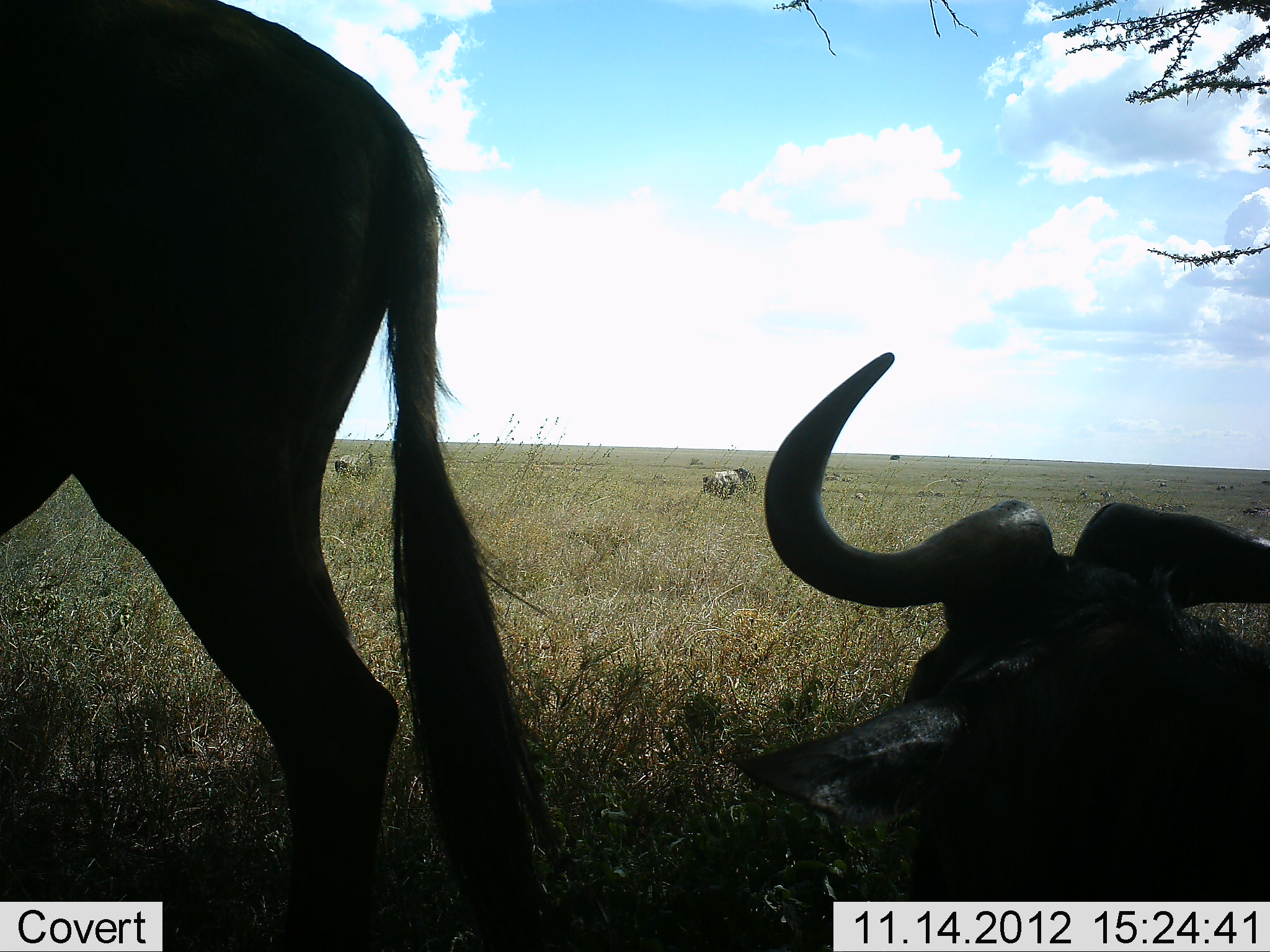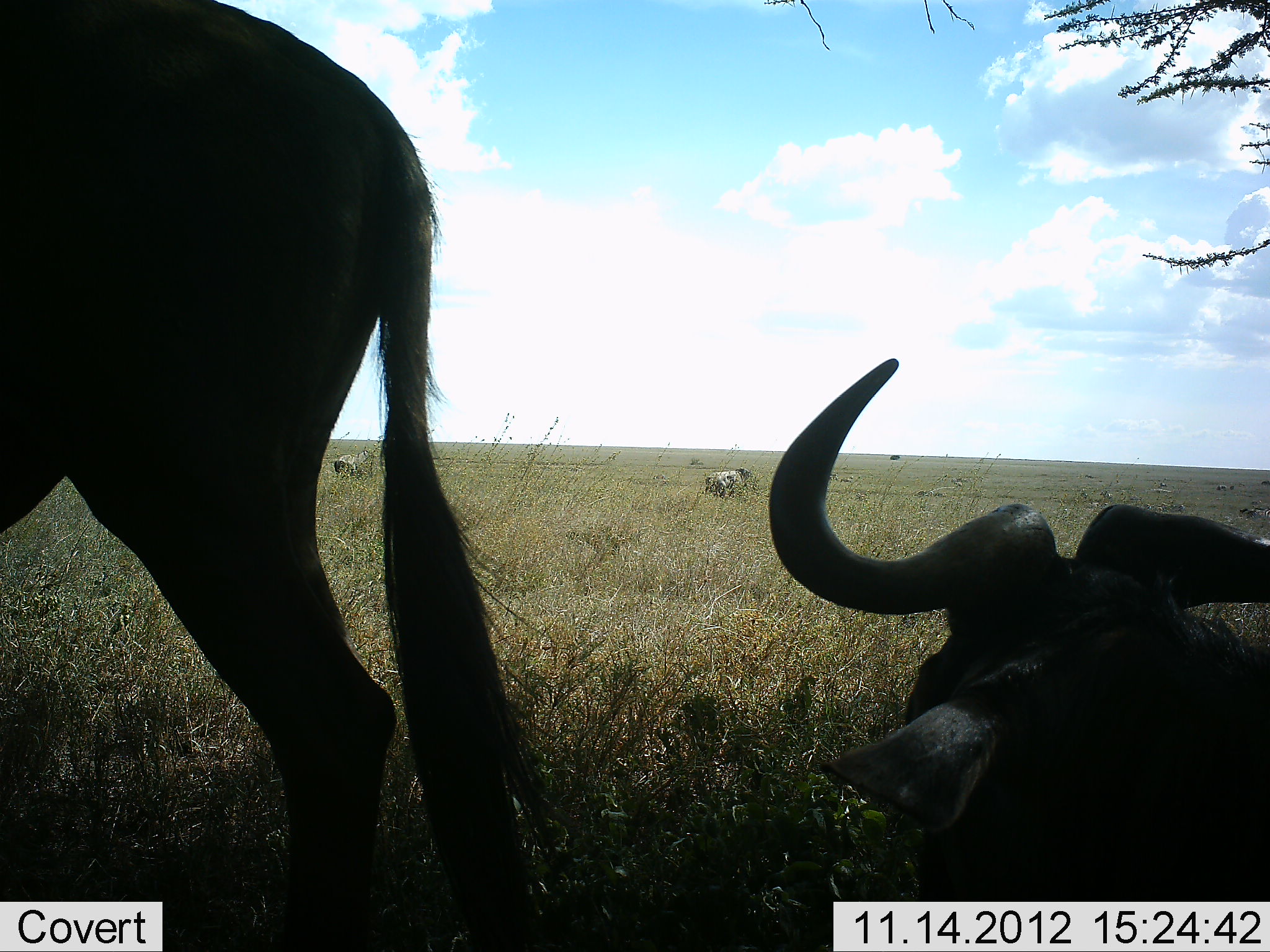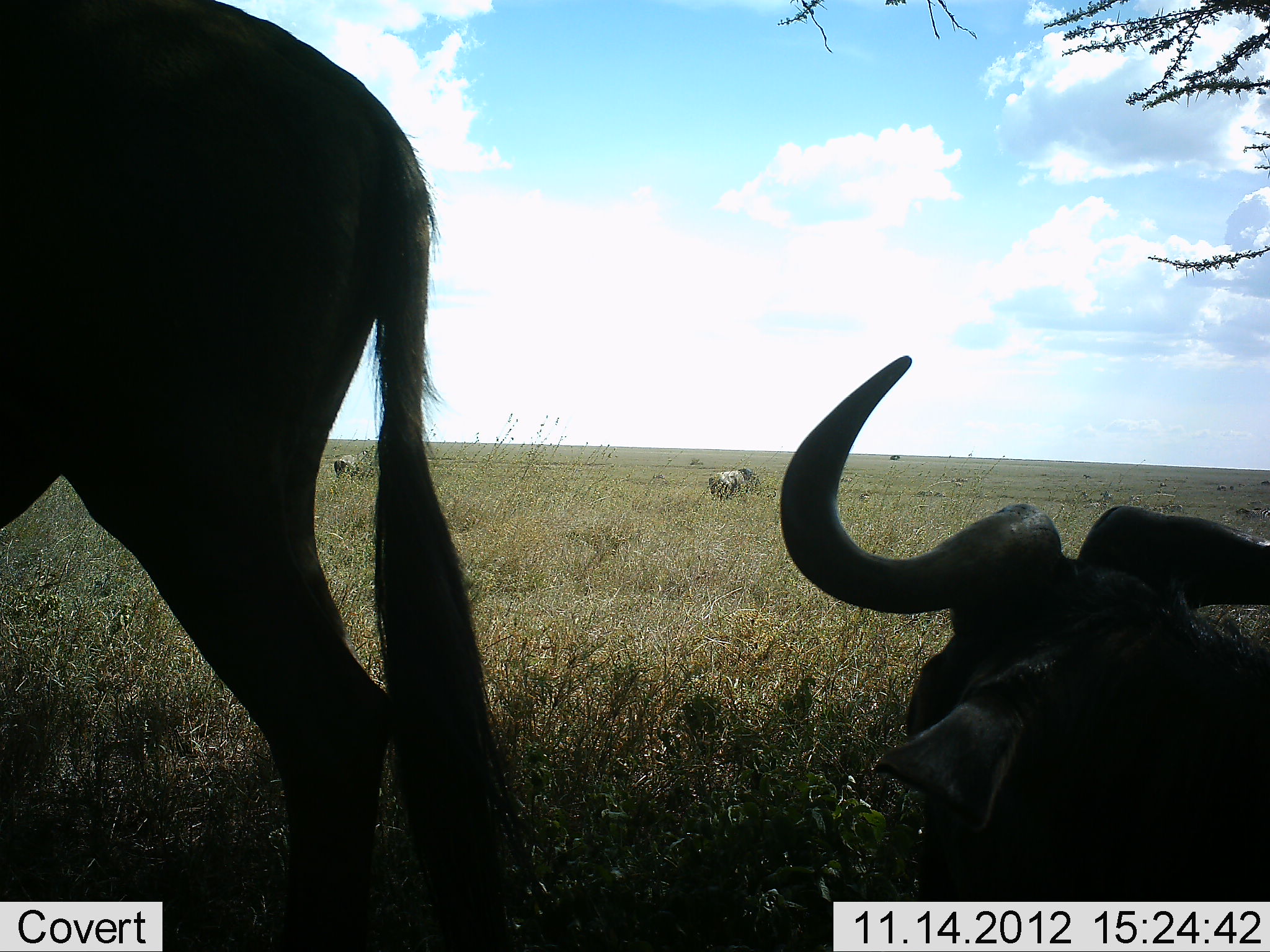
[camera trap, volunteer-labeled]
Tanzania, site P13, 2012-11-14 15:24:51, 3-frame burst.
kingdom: Animalia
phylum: Chordata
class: Mammalia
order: Artiodactyla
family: Bovidae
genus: Connochaetes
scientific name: Connochaetes taurinus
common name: blue wildebeest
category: wildebeest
Wildebeest (blue wildebeest) (Connochaetes taurinus), count 4. Behavior (volunteer vote fractions): standing 92%, resting 100%, moving 0%, interacting 0%. Young present (vote fraction): 0%. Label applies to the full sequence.